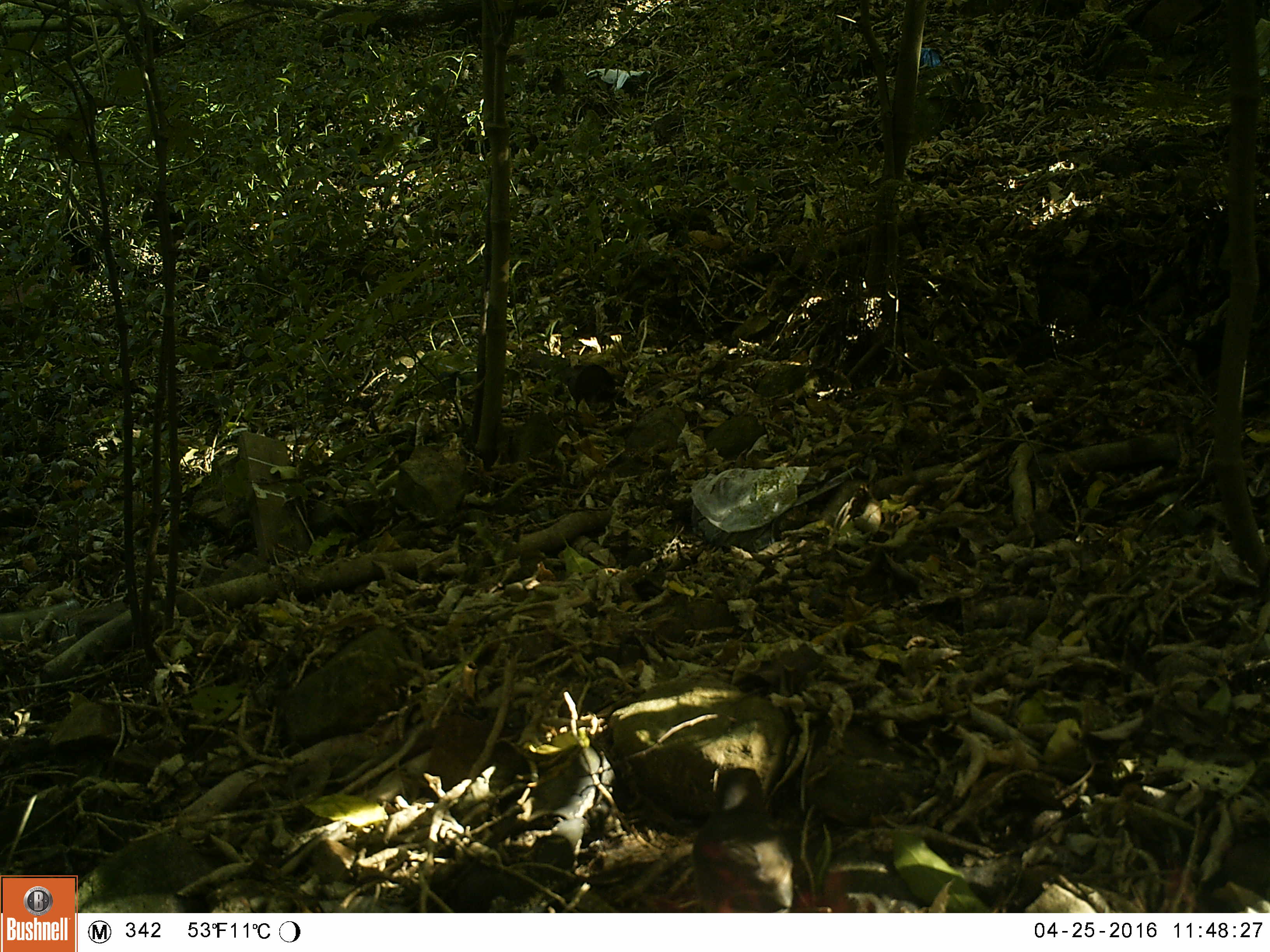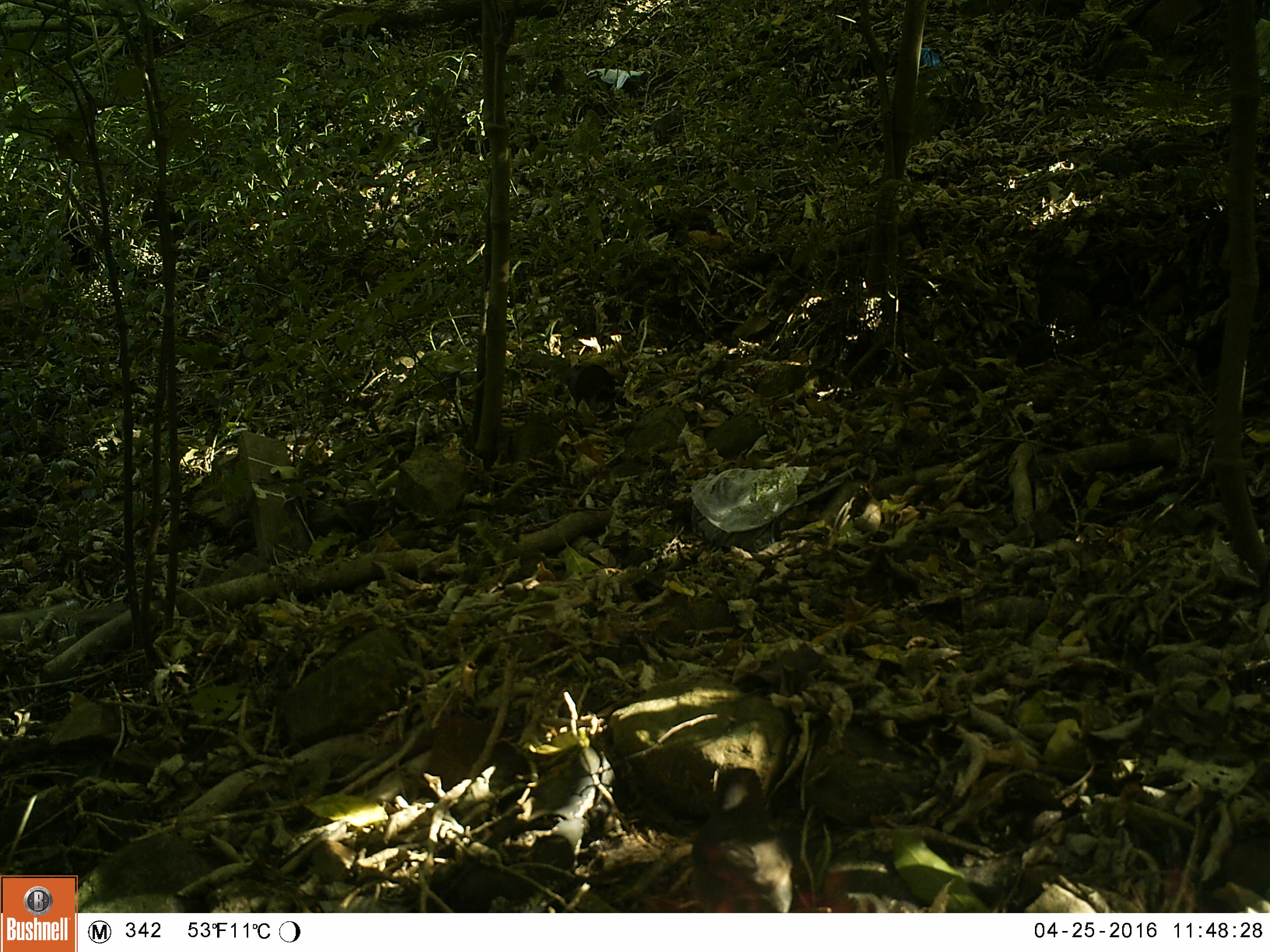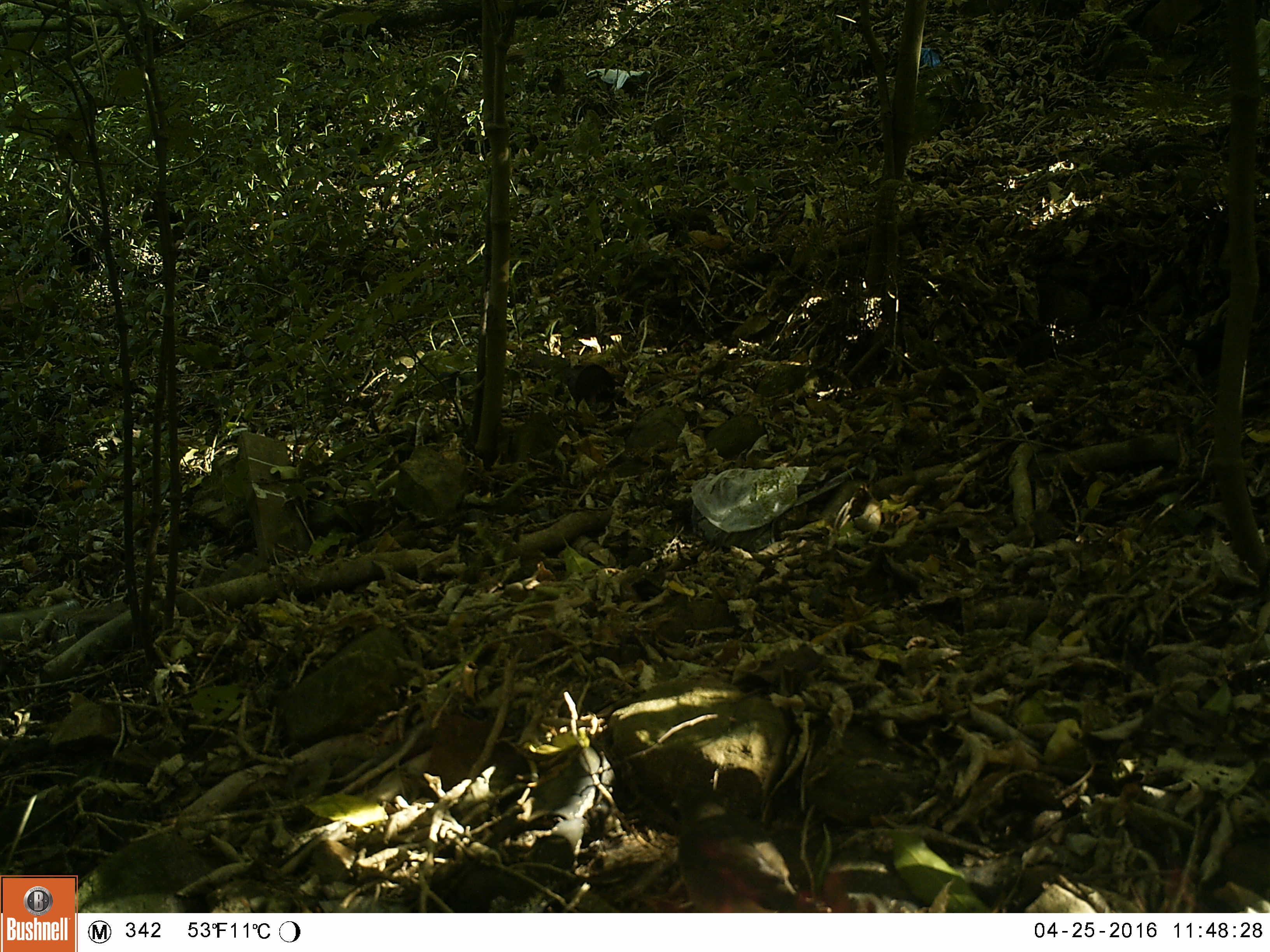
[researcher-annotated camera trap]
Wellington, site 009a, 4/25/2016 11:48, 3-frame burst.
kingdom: Animalia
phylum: Chordata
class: Aves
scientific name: Aves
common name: bird